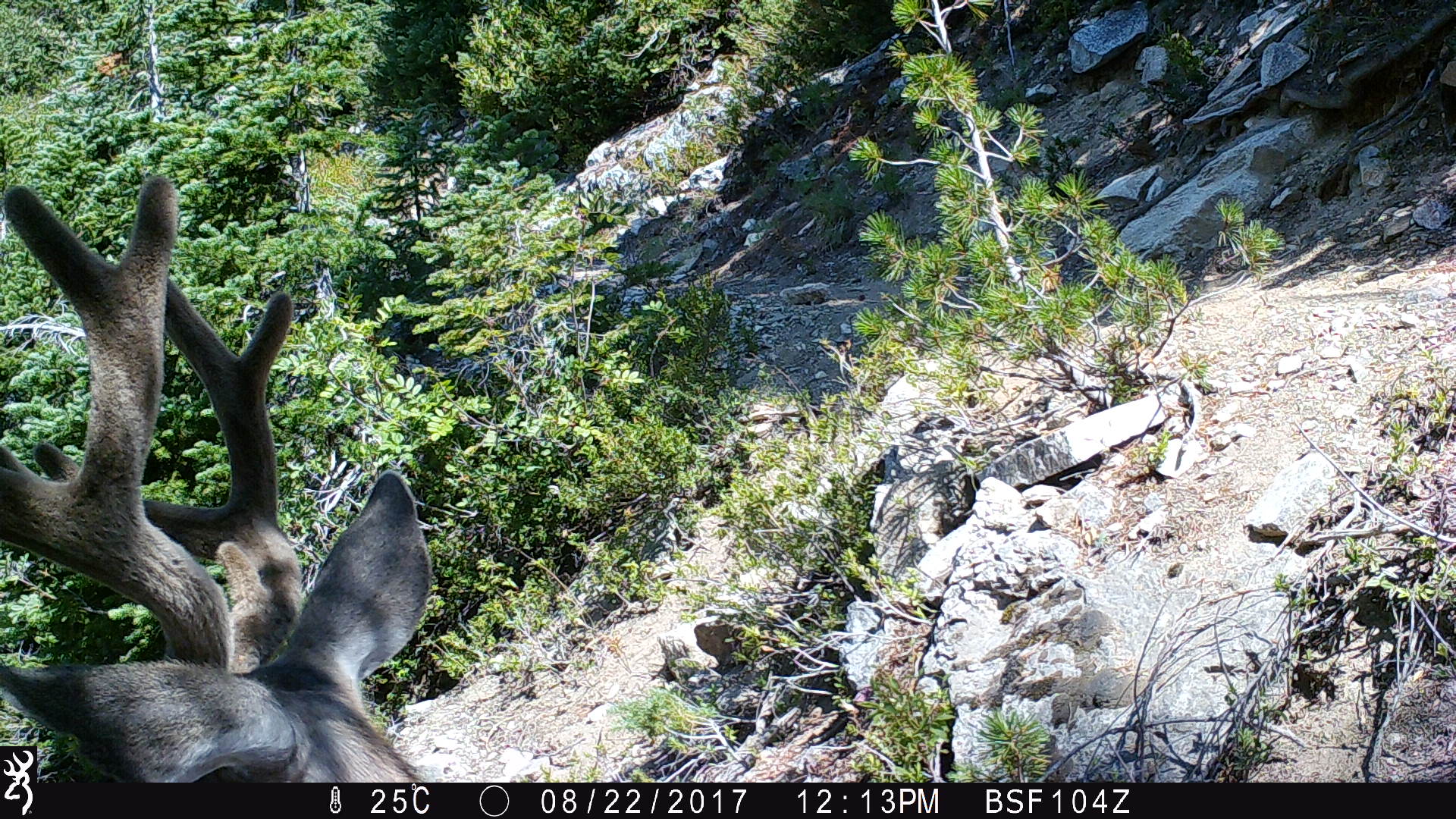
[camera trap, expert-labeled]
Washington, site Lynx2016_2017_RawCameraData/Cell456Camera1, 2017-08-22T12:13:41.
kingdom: Animalia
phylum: Chordata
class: Mammalia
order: Artiodactyla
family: Cervidae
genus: Odocoileus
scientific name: Odocoileus hemionus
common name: mule deer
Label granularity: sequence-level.